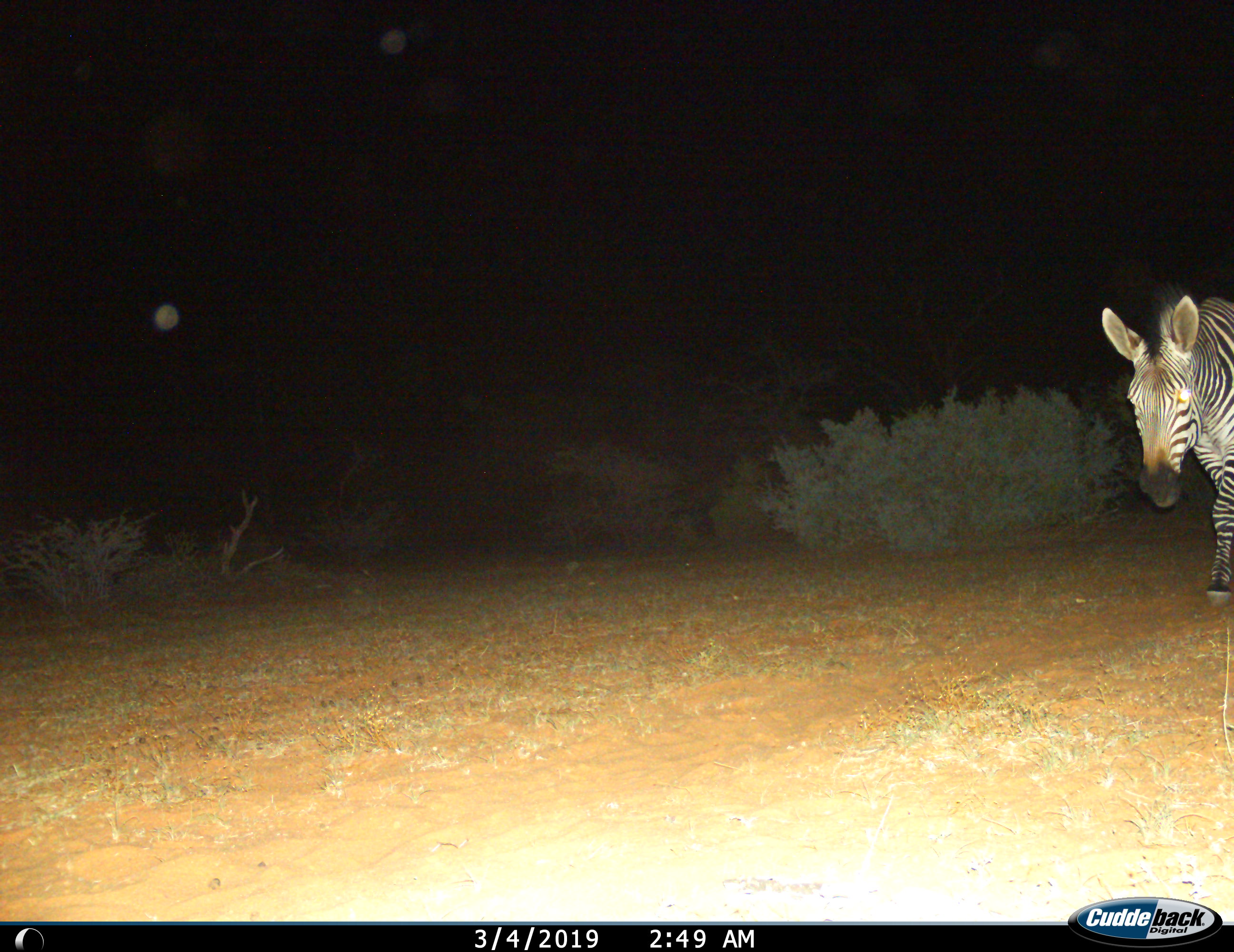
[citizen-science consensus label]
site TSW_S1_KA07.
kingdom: Animalia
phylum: Chordata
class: Mammalia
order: Perissodactyla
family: Equidae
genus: Equus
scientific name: Equus zebra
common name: mountain zebra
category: zebramountain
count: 1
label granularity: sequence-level